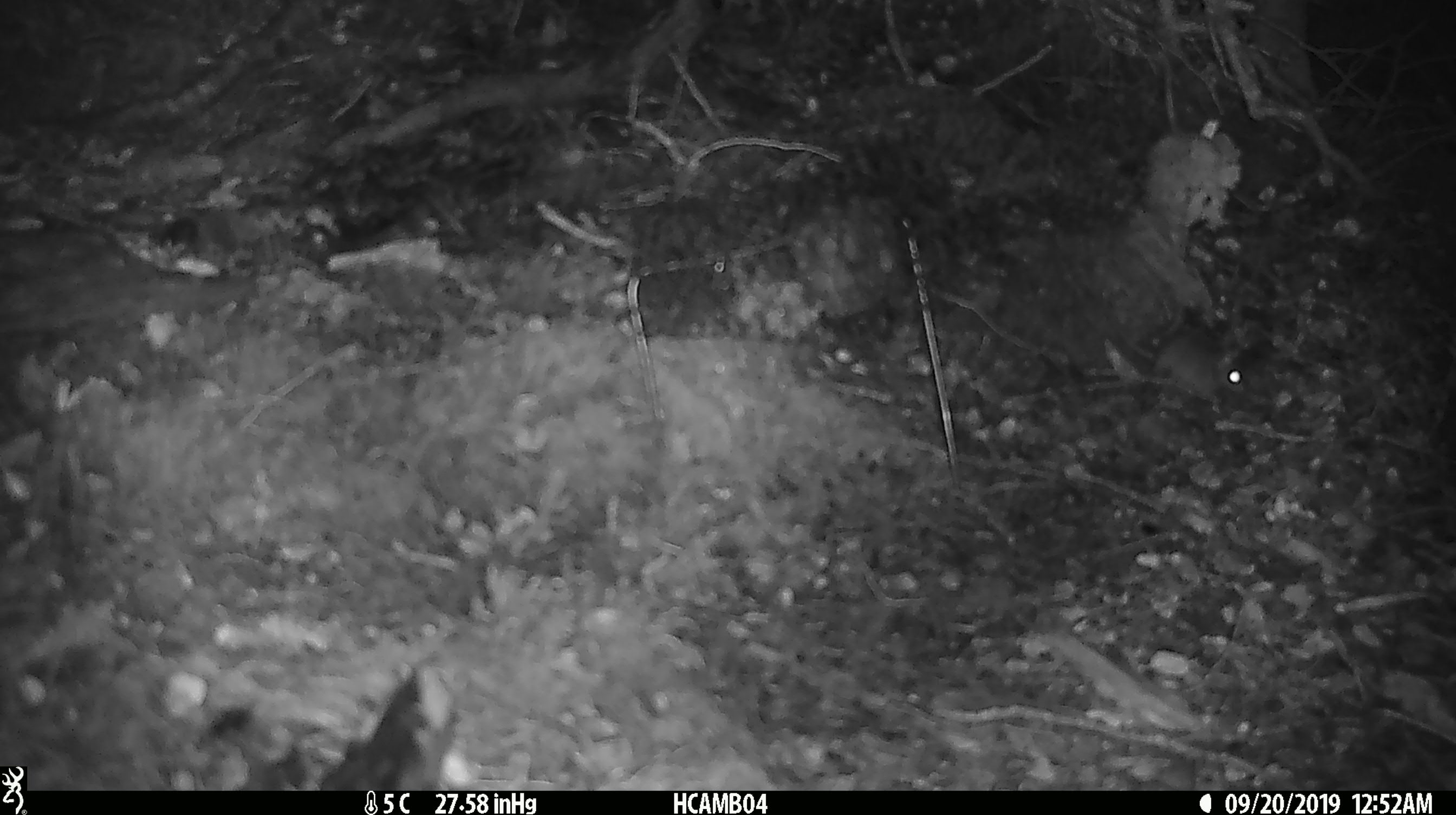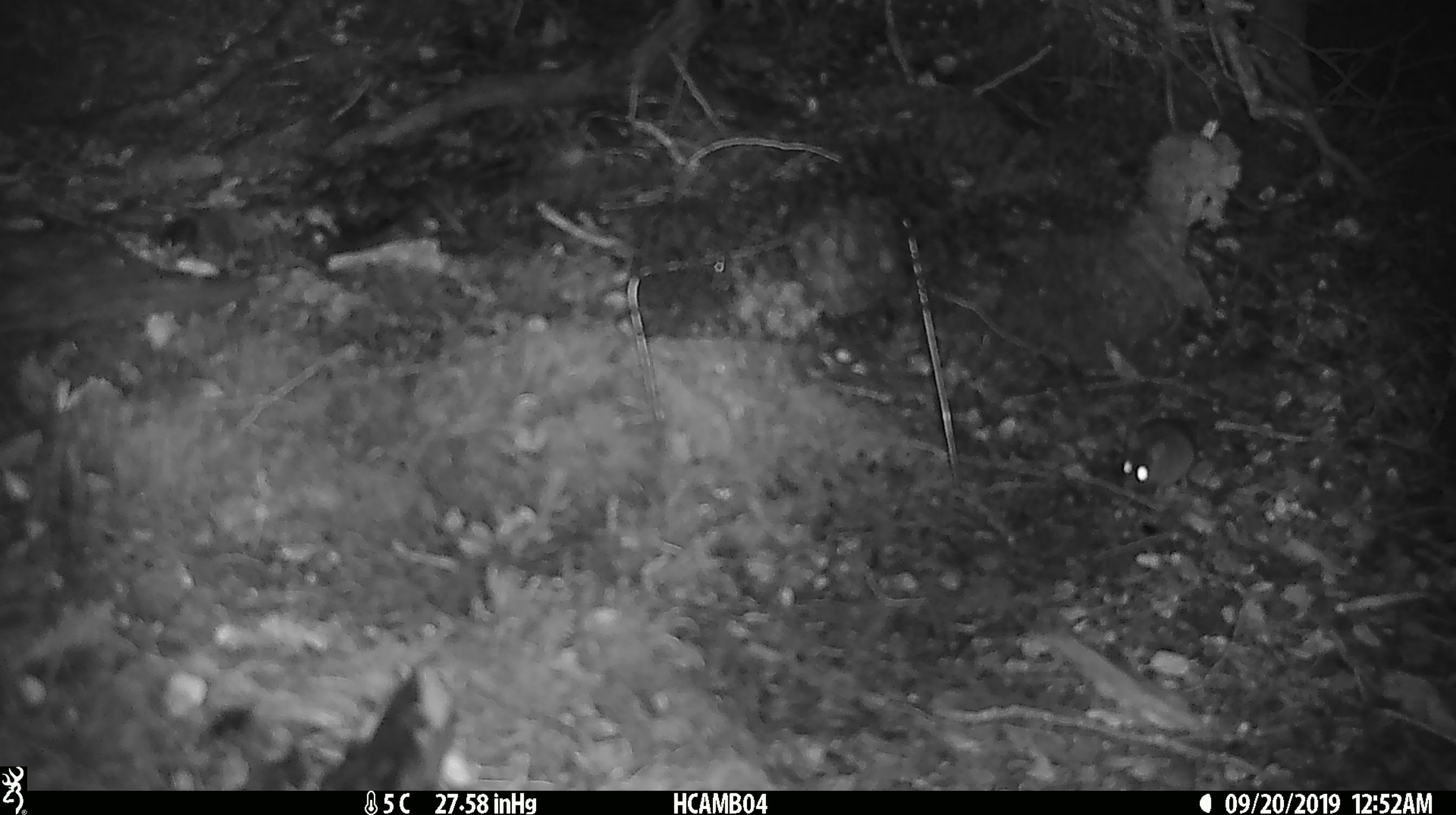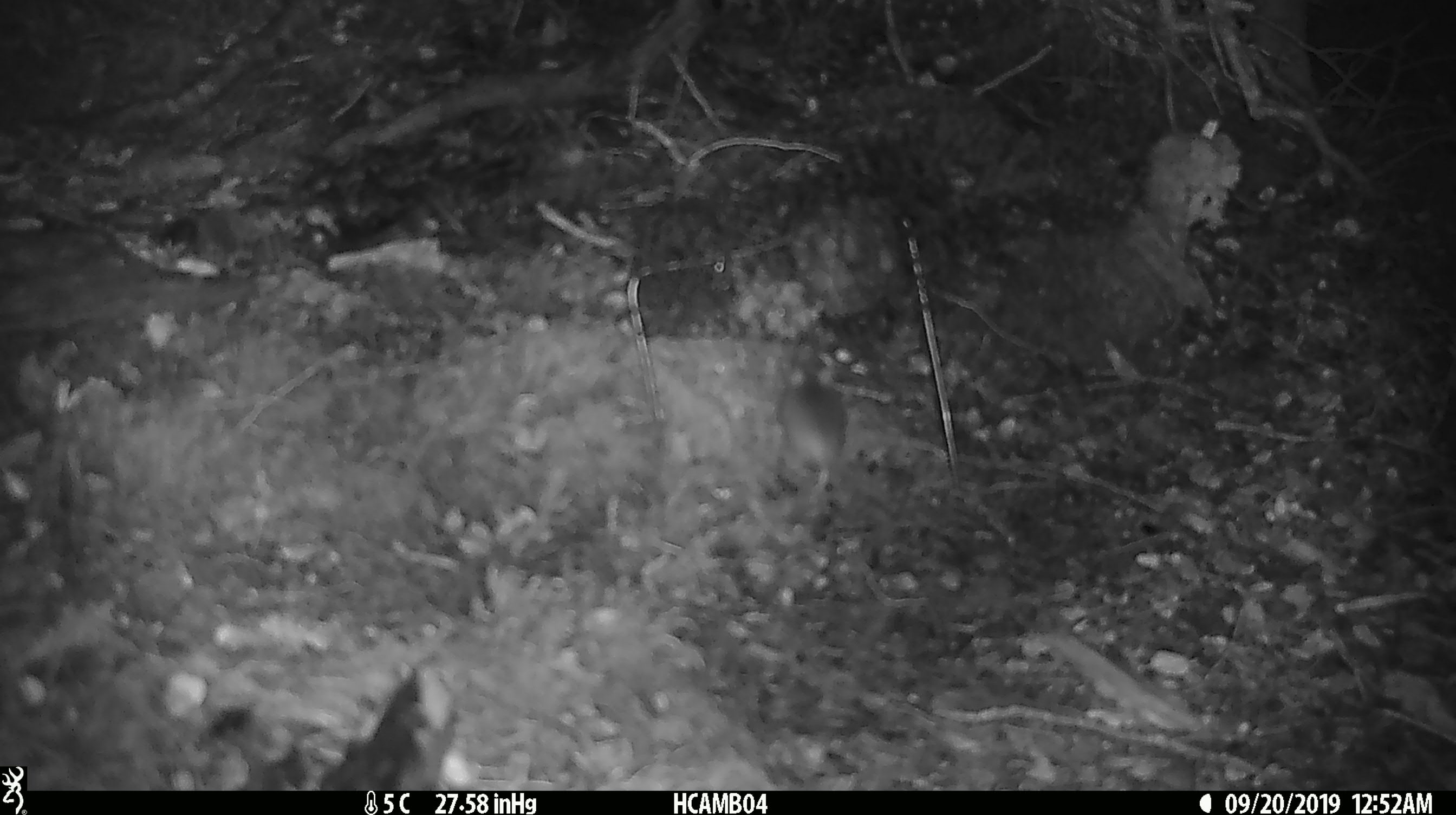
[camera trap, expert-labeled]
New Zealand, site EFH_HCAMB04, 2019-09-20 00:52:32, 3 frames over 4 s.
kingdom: Animalia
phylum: Chordata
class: Mammalia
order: Rodentia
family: Muridae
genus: Mus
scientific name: Mus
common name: mouse